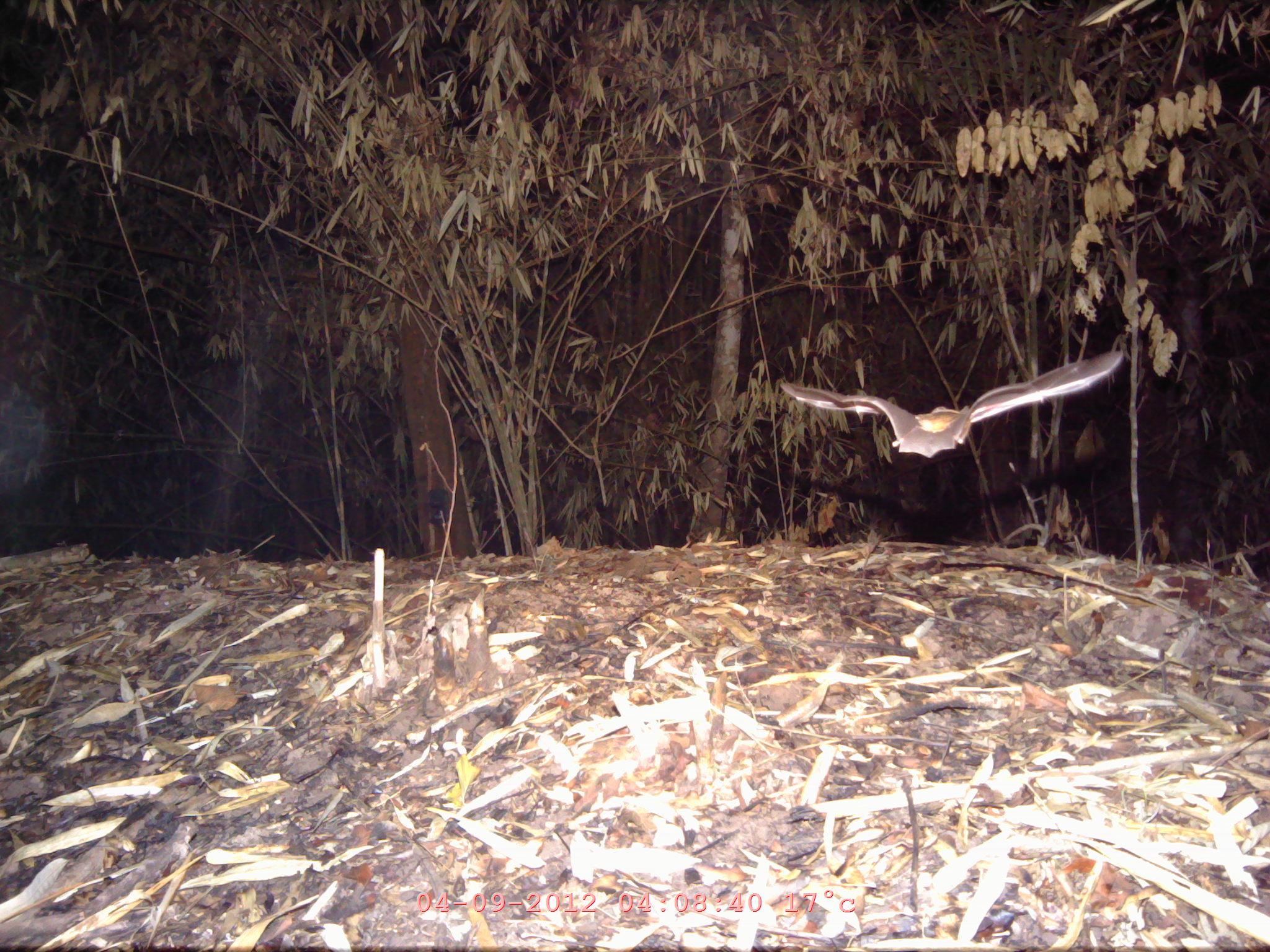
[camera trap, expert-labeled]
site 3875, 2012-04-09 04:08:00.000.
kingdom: Animalia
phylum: Chordata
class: Mammalia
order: Chiroptera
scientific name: Chiroptera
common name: bats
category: unknown bat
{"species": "unknown bat (bats) (Chiroptera)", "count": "1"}